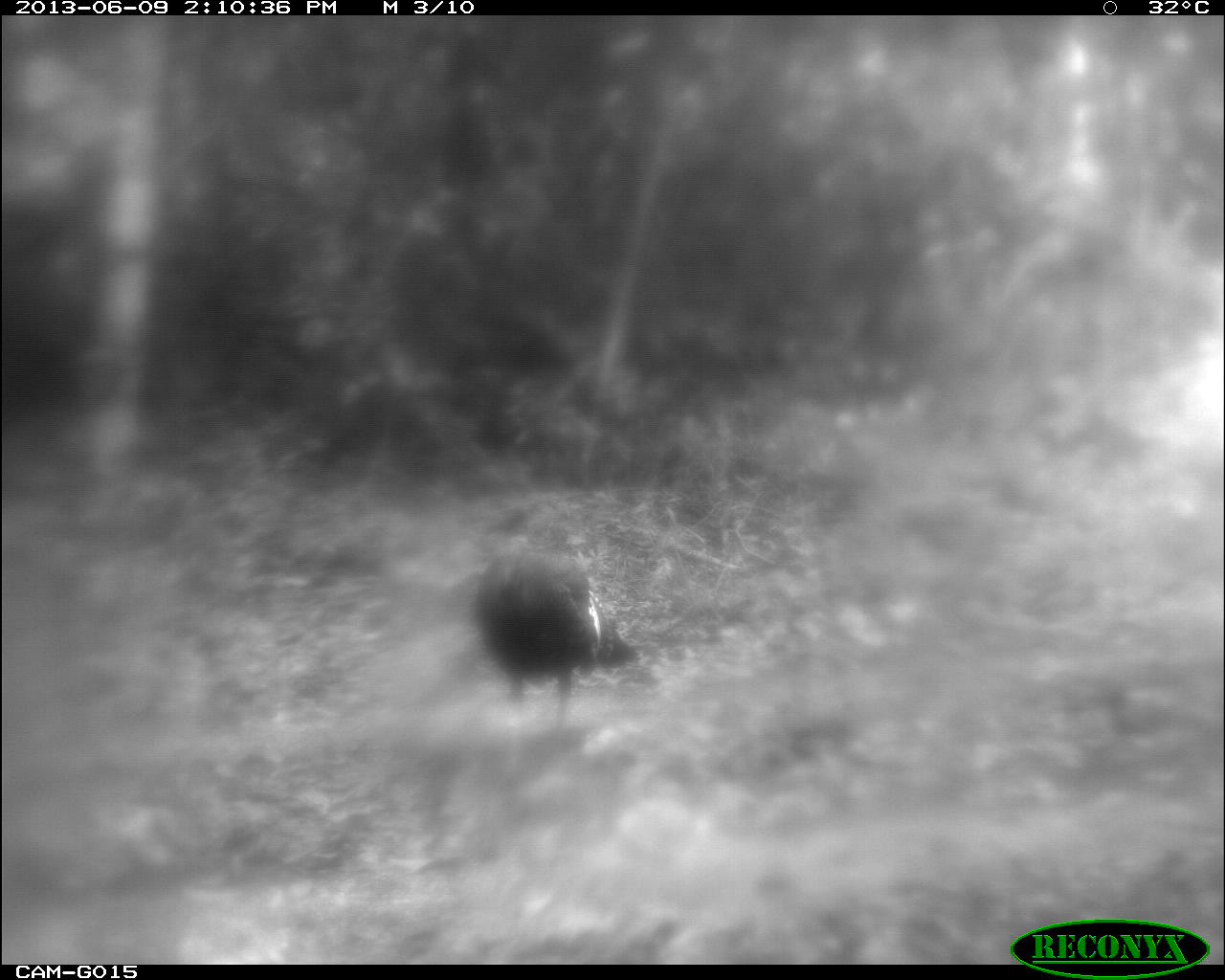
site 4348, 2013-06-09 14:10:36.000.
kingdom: Animalia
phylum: Chordata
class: Aves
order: Galliformes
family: Phasianidae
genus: Meleagris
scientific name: Meleagris ocellata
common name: ocellated turkey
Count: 1.